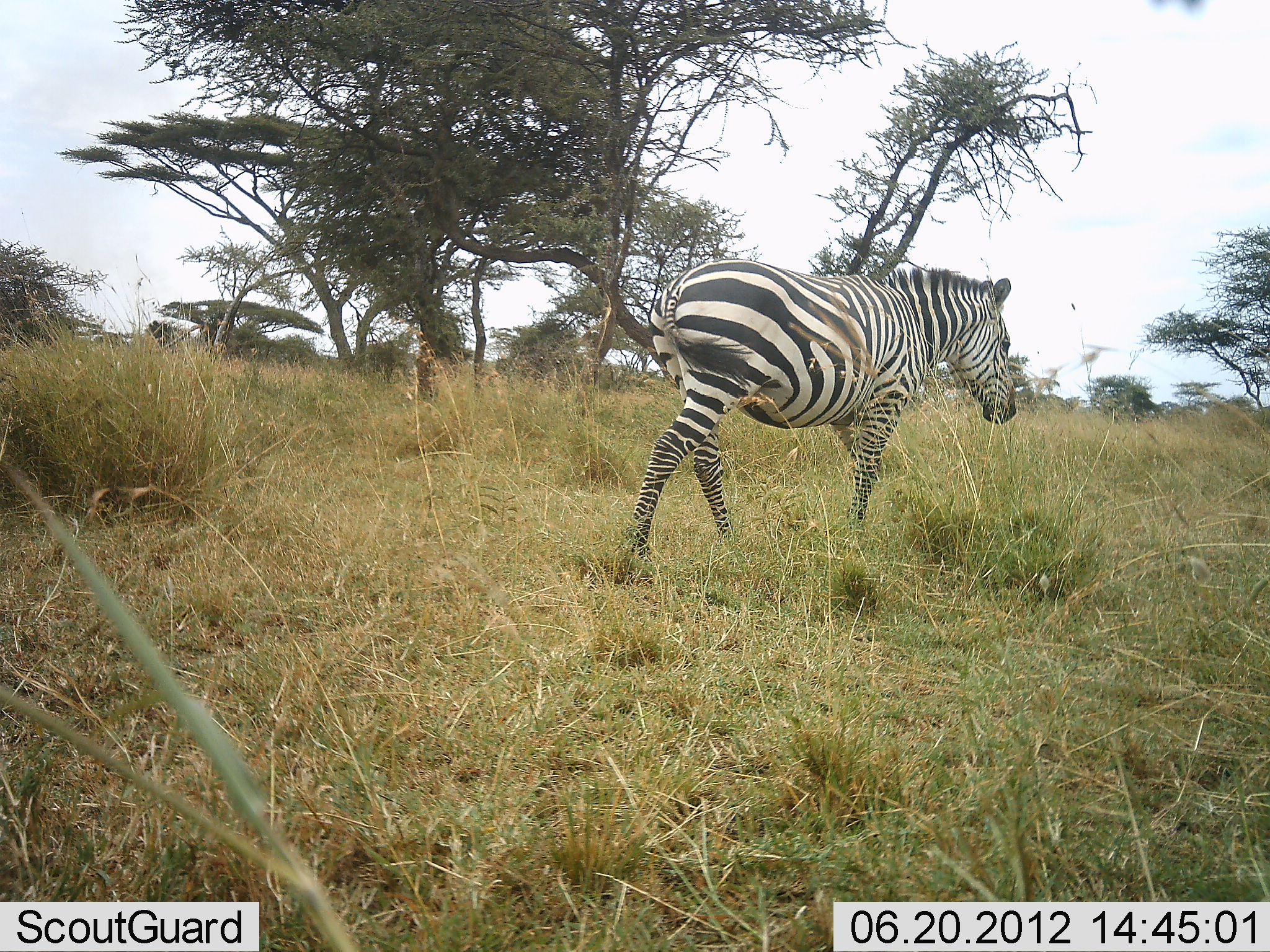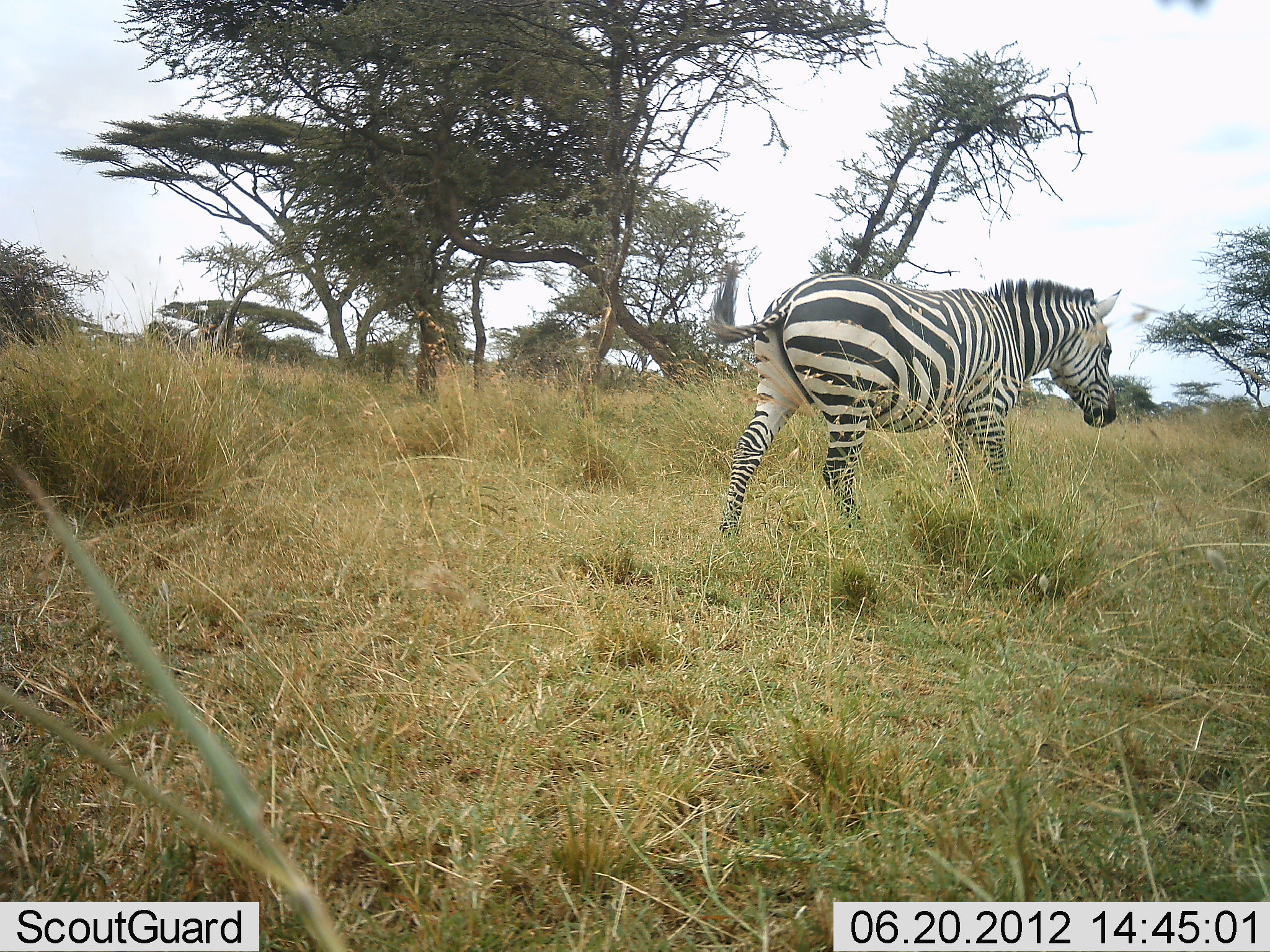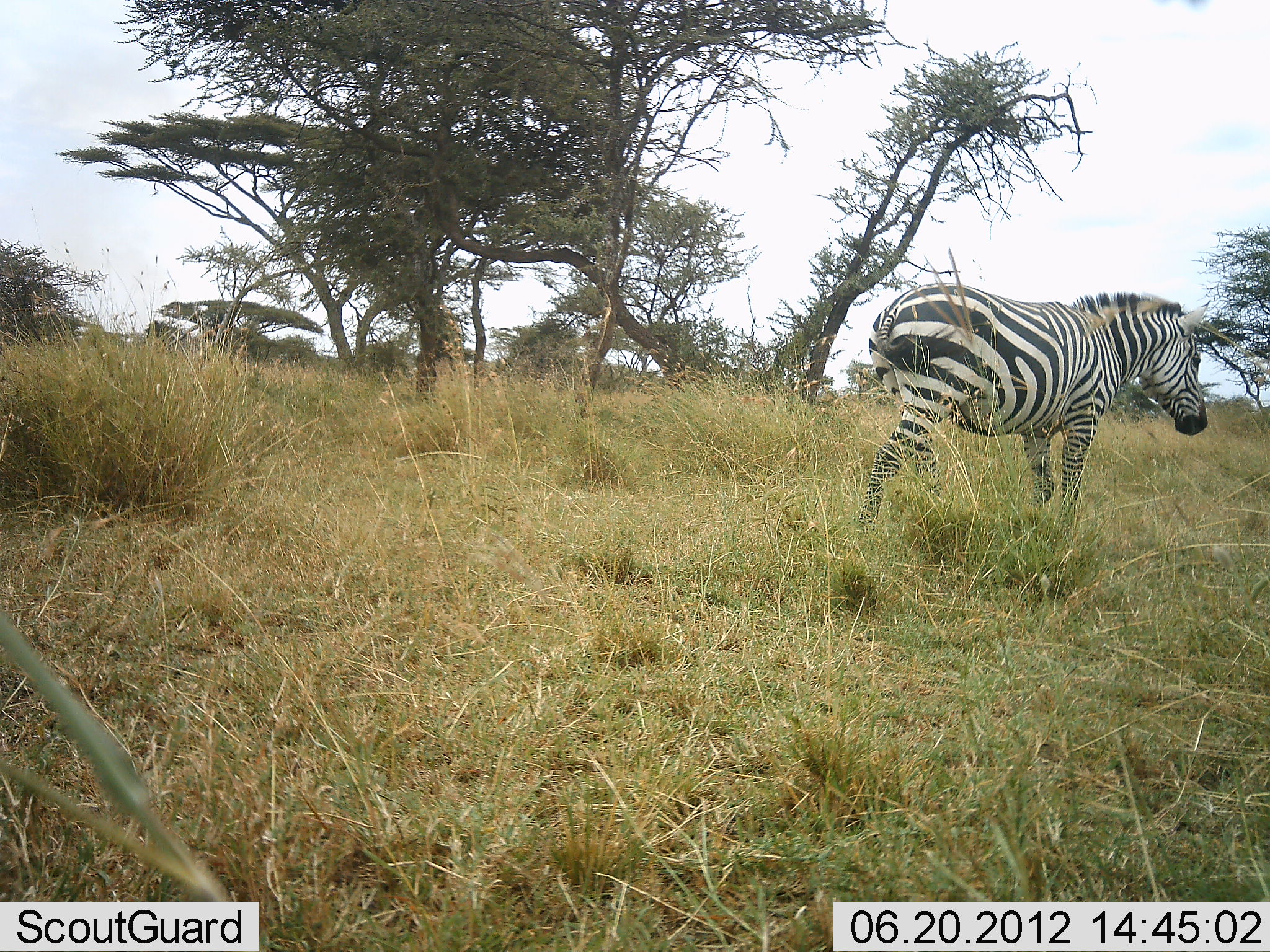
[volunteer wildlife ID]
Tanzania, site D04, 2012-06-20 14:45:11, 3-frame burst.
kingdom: Animalia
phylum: Chordata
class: Mammalia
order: Perissodactyla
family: Equidae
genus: Equus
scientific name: Equus quagga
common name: plains zebra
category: zebra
Zebra (plains zebra) (Equus quagga), count 1. Behavior (volunteer vote fractions): standing 0%, resting 0%, moving 100%, interacting 0%. Young present (vote fraction): 0%. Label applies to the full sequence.